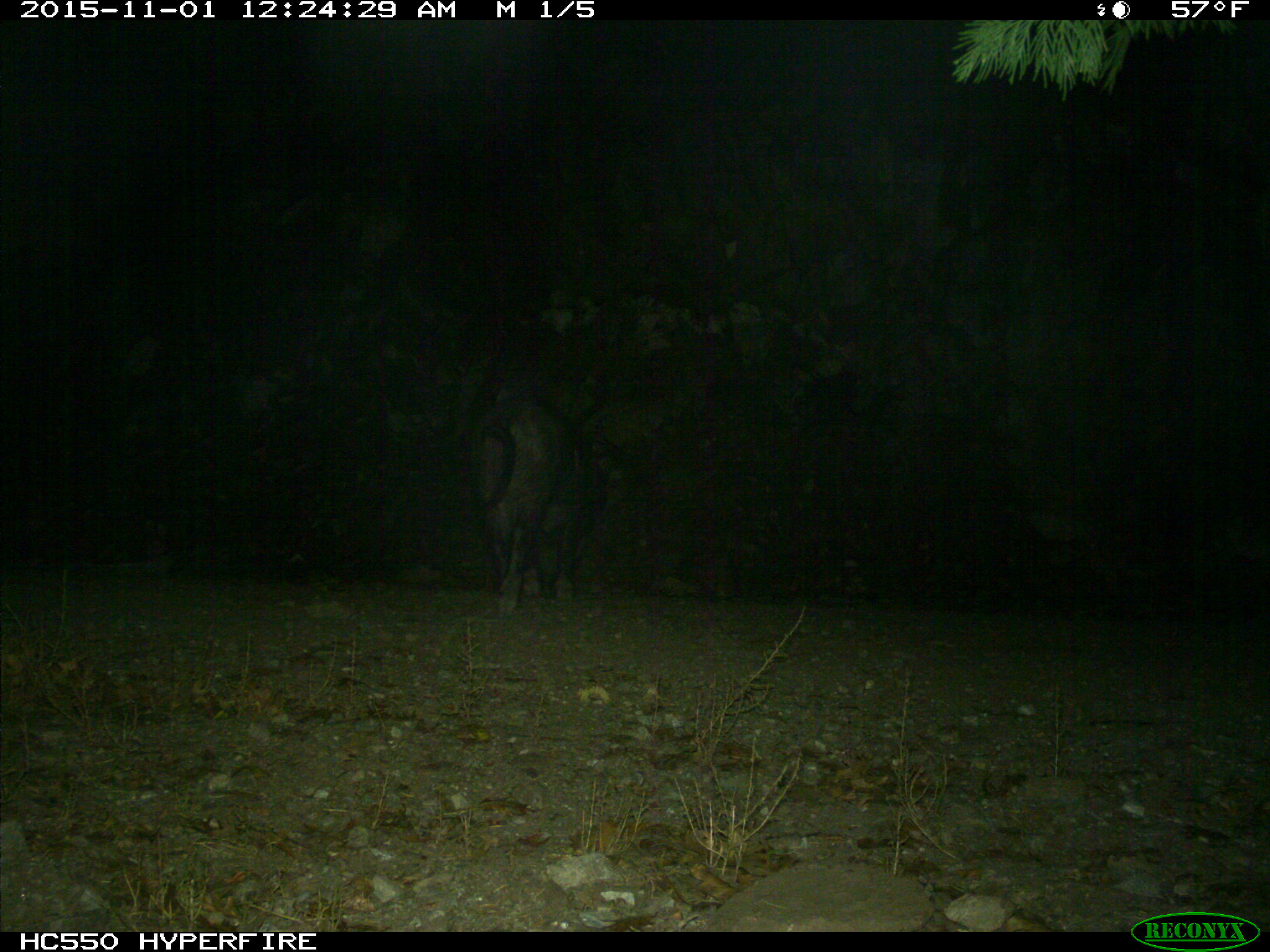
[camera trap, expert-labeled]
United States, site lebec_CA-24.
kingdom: Animalia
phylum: Chordata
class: Mammalia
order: Artiodactyla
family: Suidae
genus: Sus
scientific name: Sus scrofa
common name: wild boar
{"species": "Sus scrofa (wild boar)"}